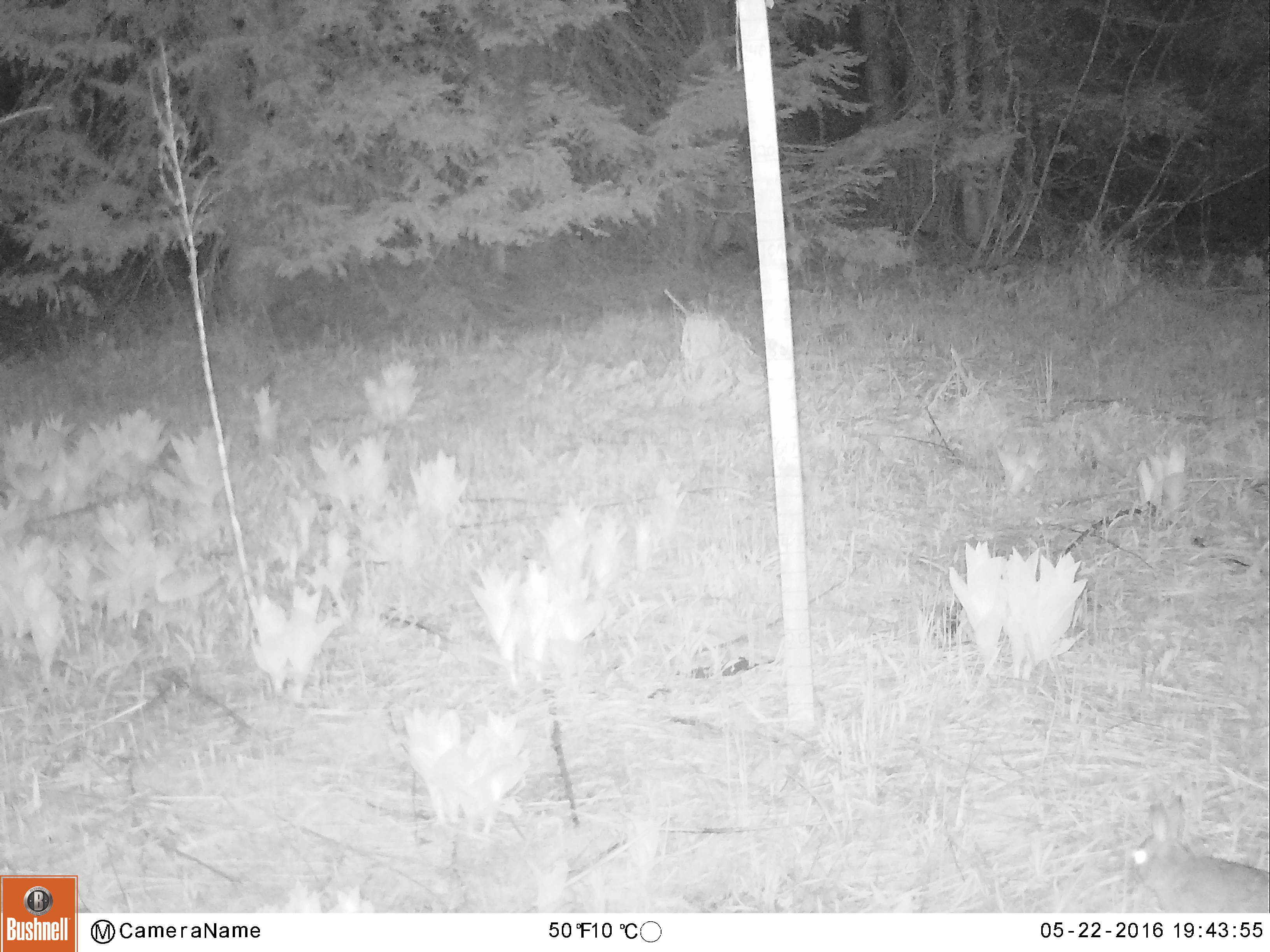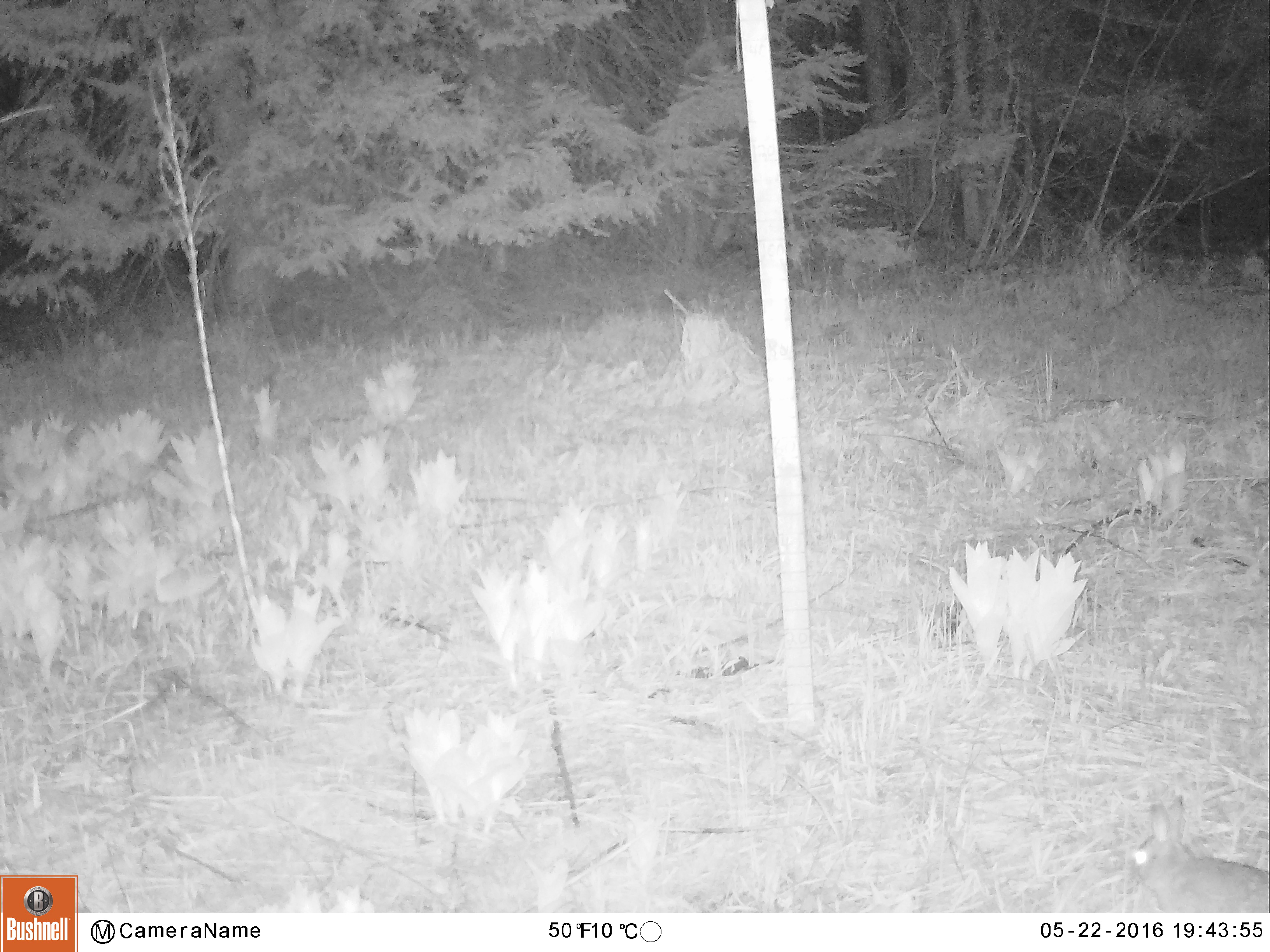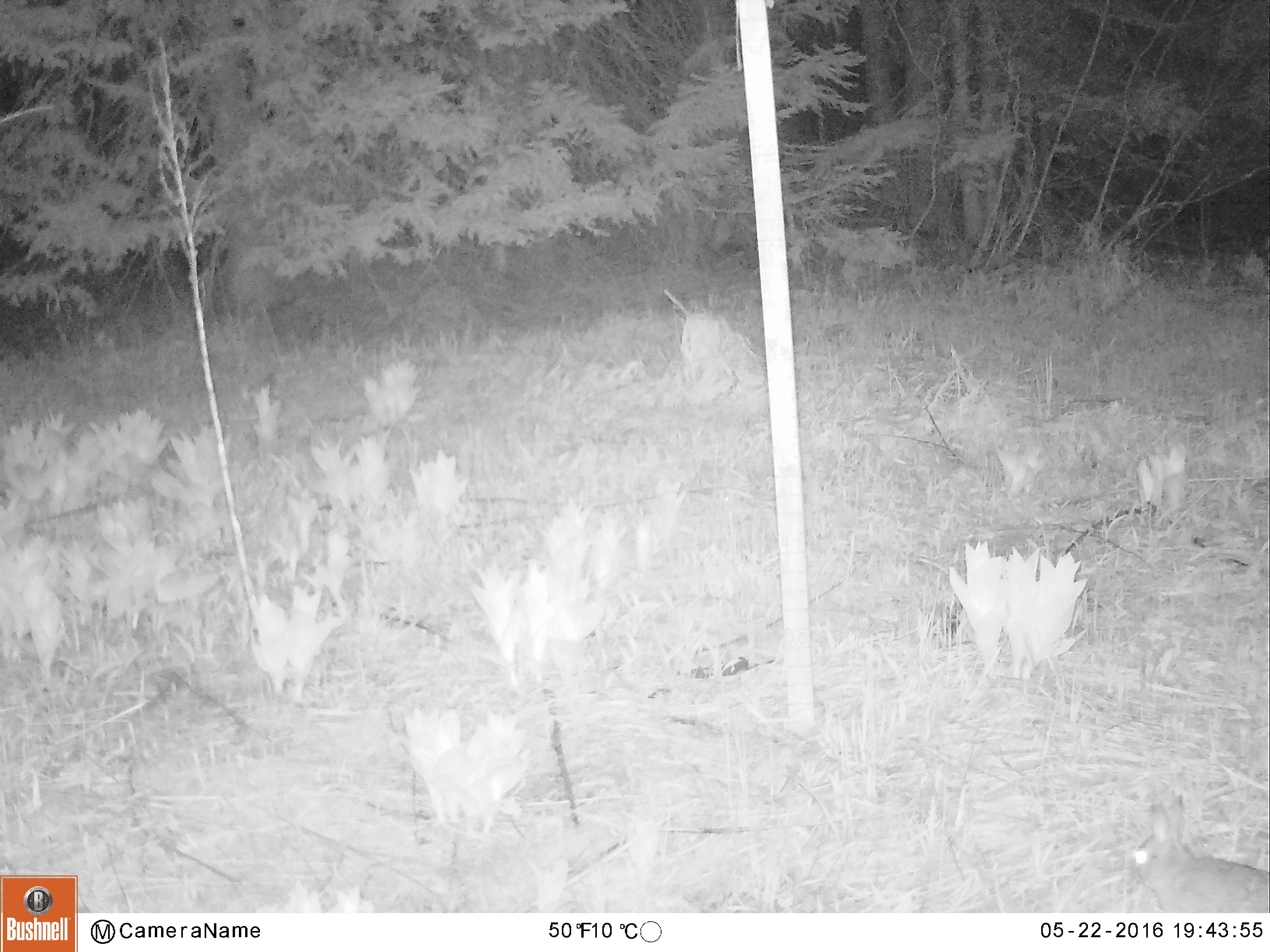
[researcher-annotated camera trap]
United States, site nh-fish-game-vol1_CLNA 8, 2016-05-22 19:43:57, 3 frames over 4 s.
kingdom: Animalia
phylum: Chordata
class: Mammalia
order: Lagomorpha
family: Leporidae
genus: Lepus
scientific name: Lepus americanus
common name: snowshoe hare